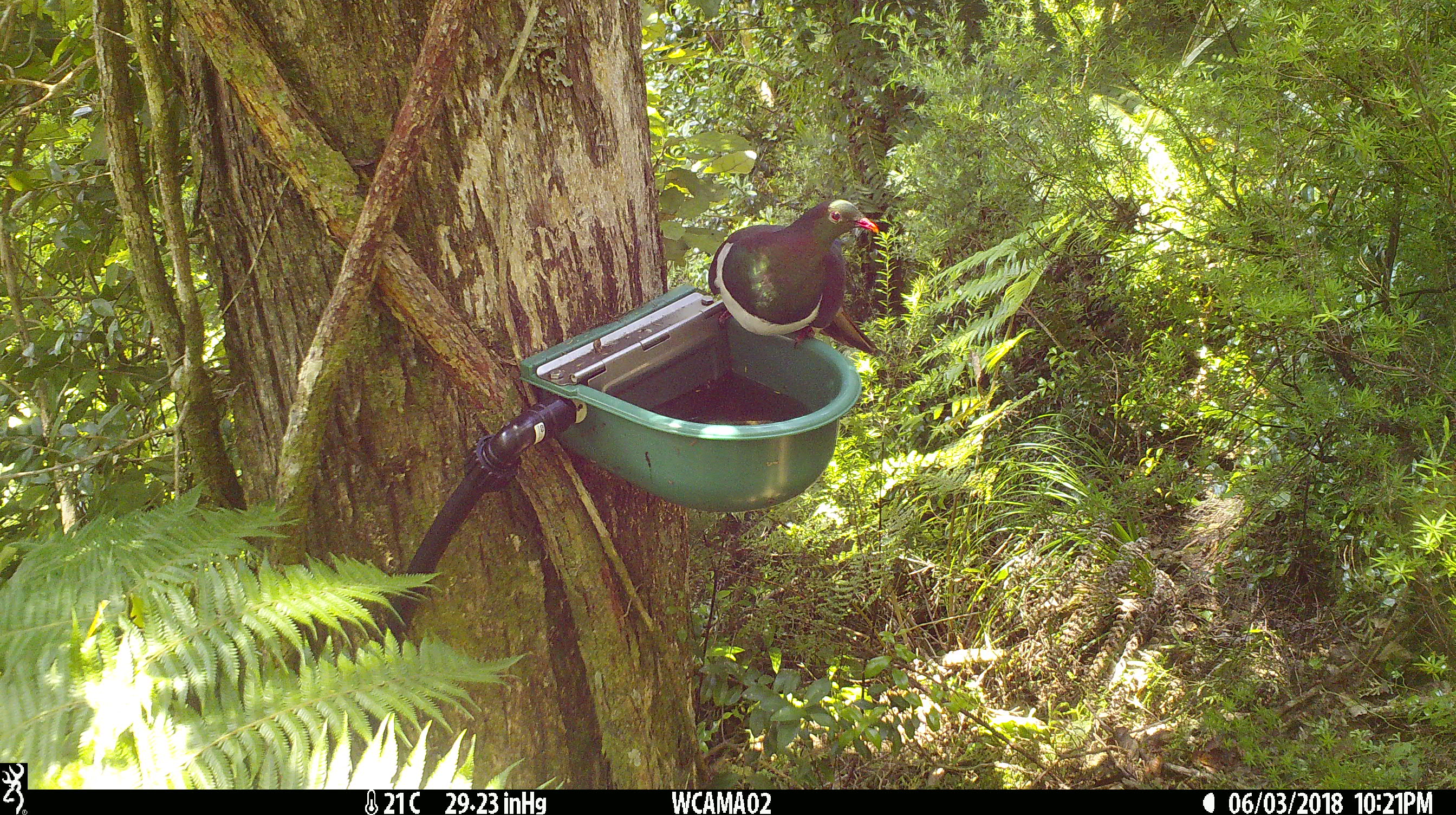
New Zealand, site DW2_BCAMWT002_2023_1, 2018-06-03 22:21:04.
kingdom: Animalia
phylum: Chordata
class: Aves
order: Columbiformes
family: Columbidae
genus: Hemiphaga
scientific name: Hemiphaga novaeseelandiae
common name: new zealand pigeon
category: kereru